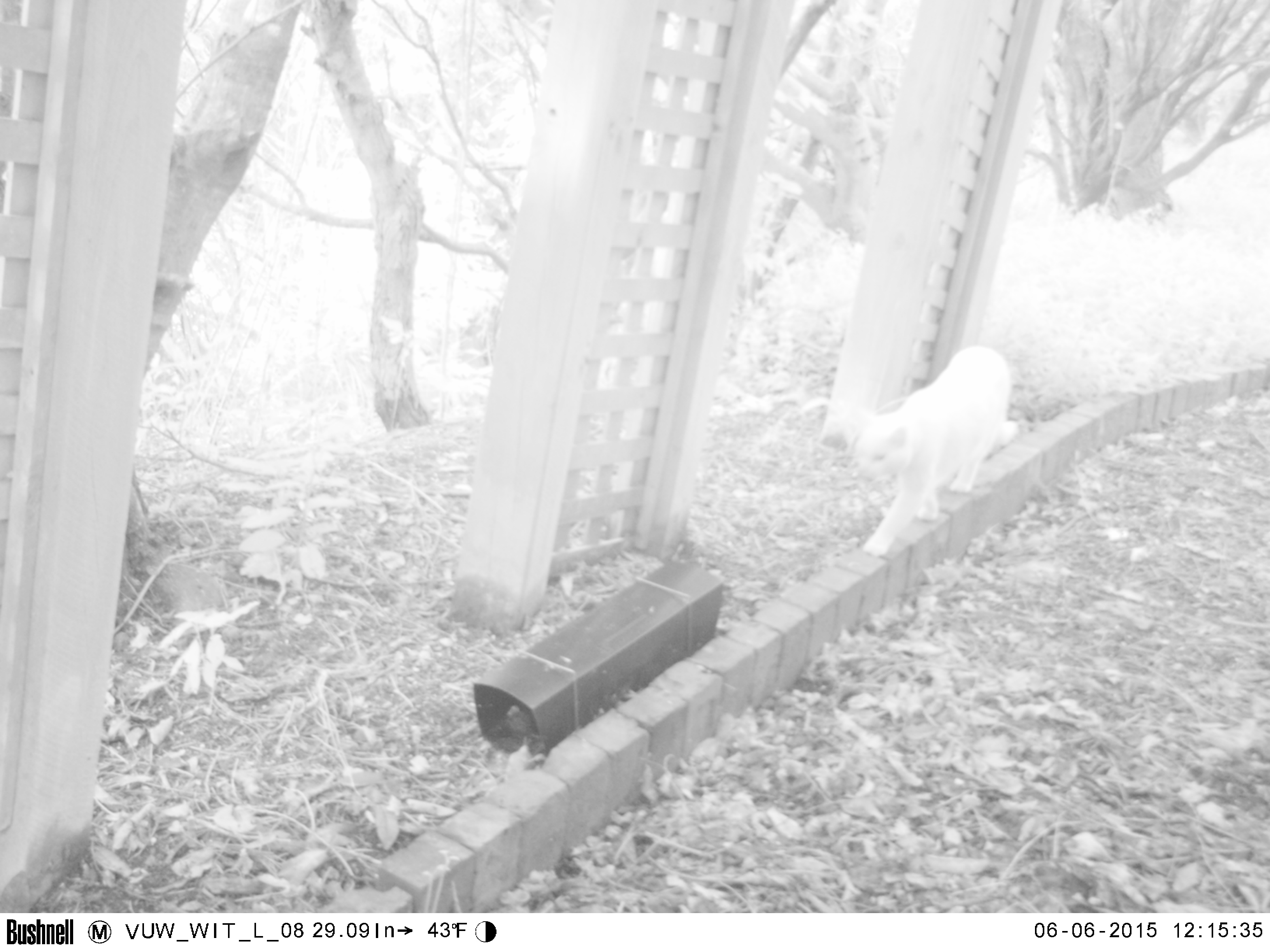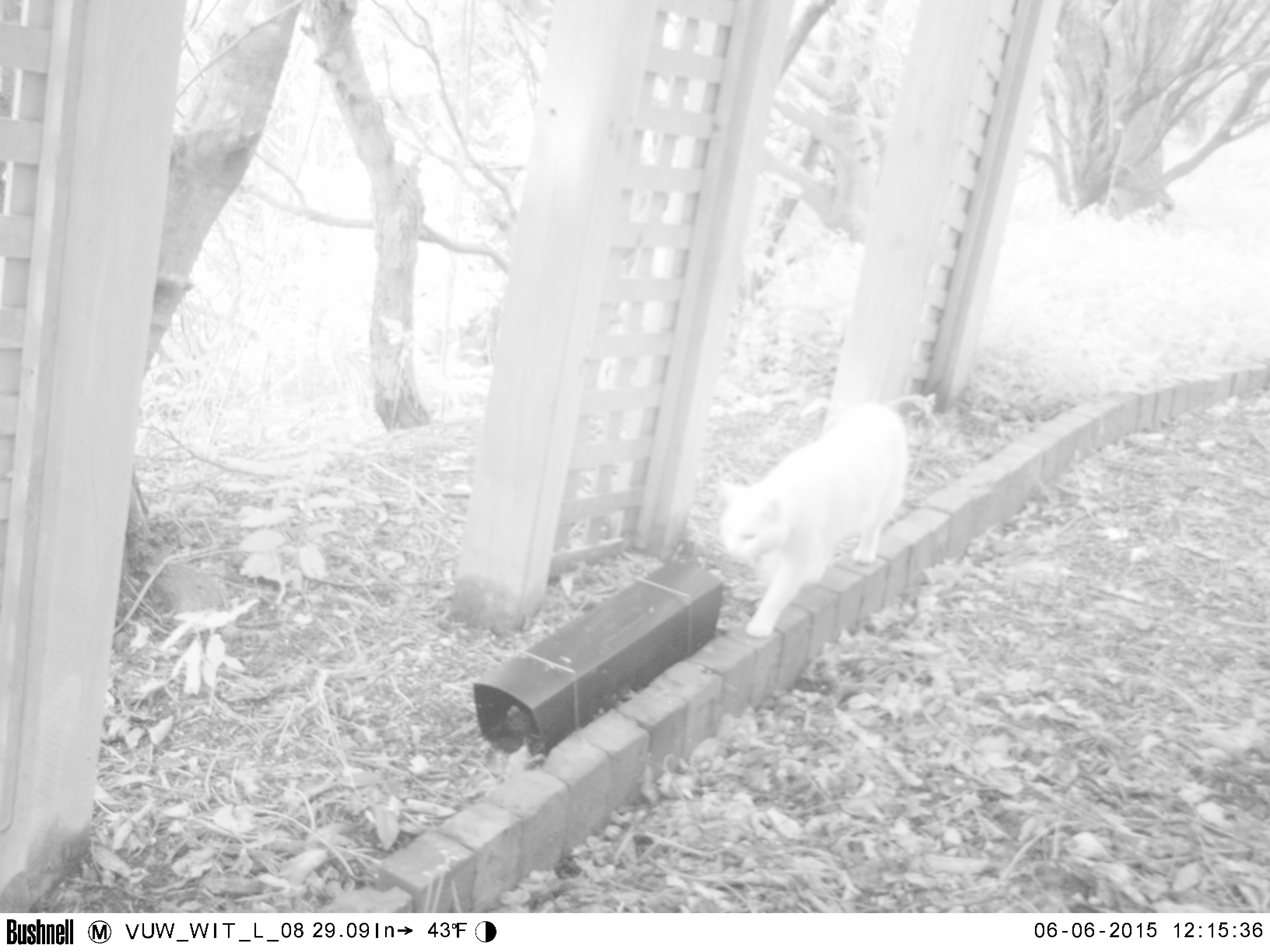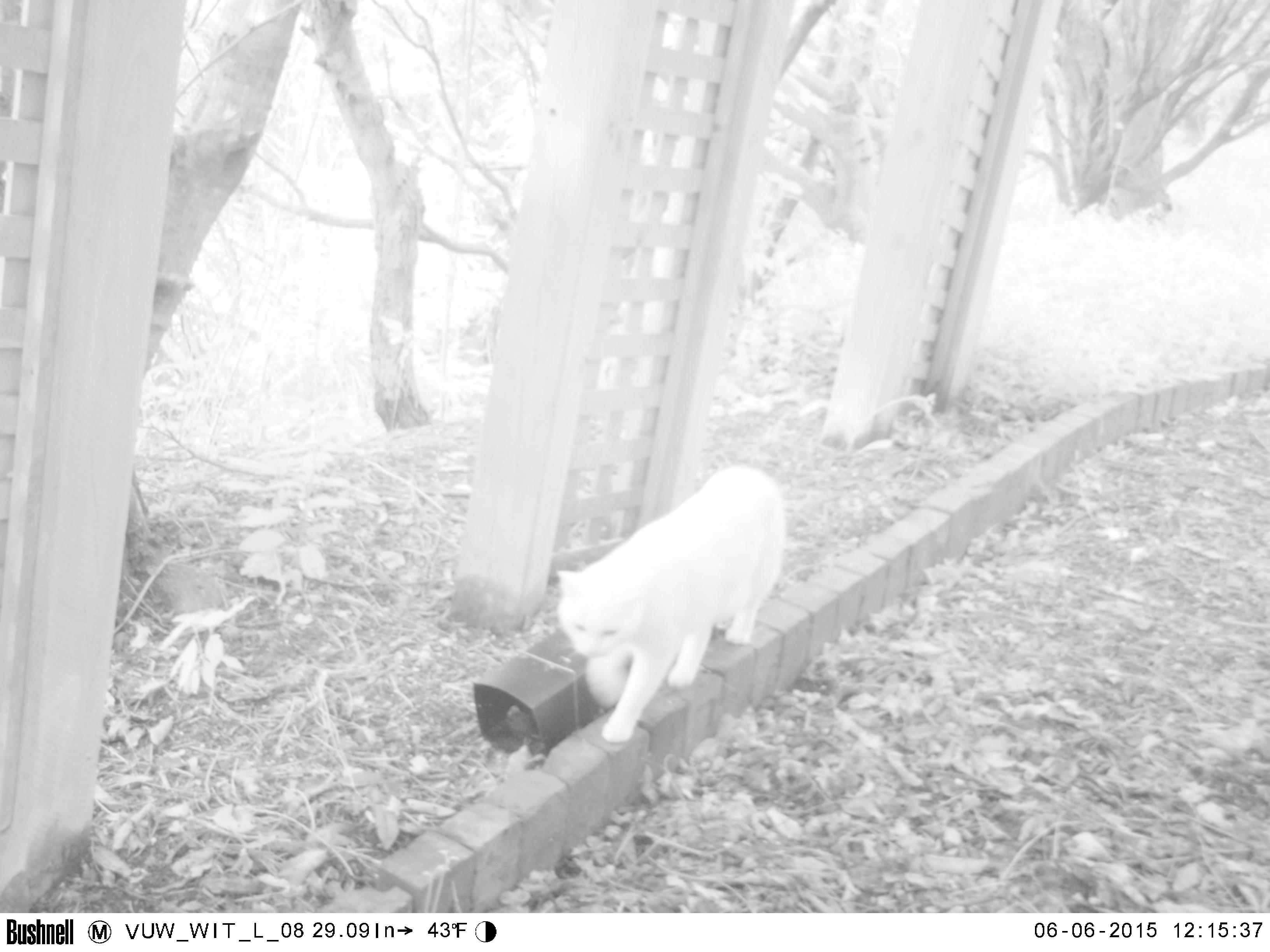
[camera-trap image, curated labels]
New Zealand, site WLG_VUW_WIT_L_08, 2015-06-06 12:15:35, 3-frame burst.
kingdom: Animalia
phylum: Chordata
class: Mammalia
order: Carnivora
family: Felidae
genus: Felis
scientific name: Felis catus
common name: domestic cat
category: cat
Cat (domestic cat) (Felis catus).